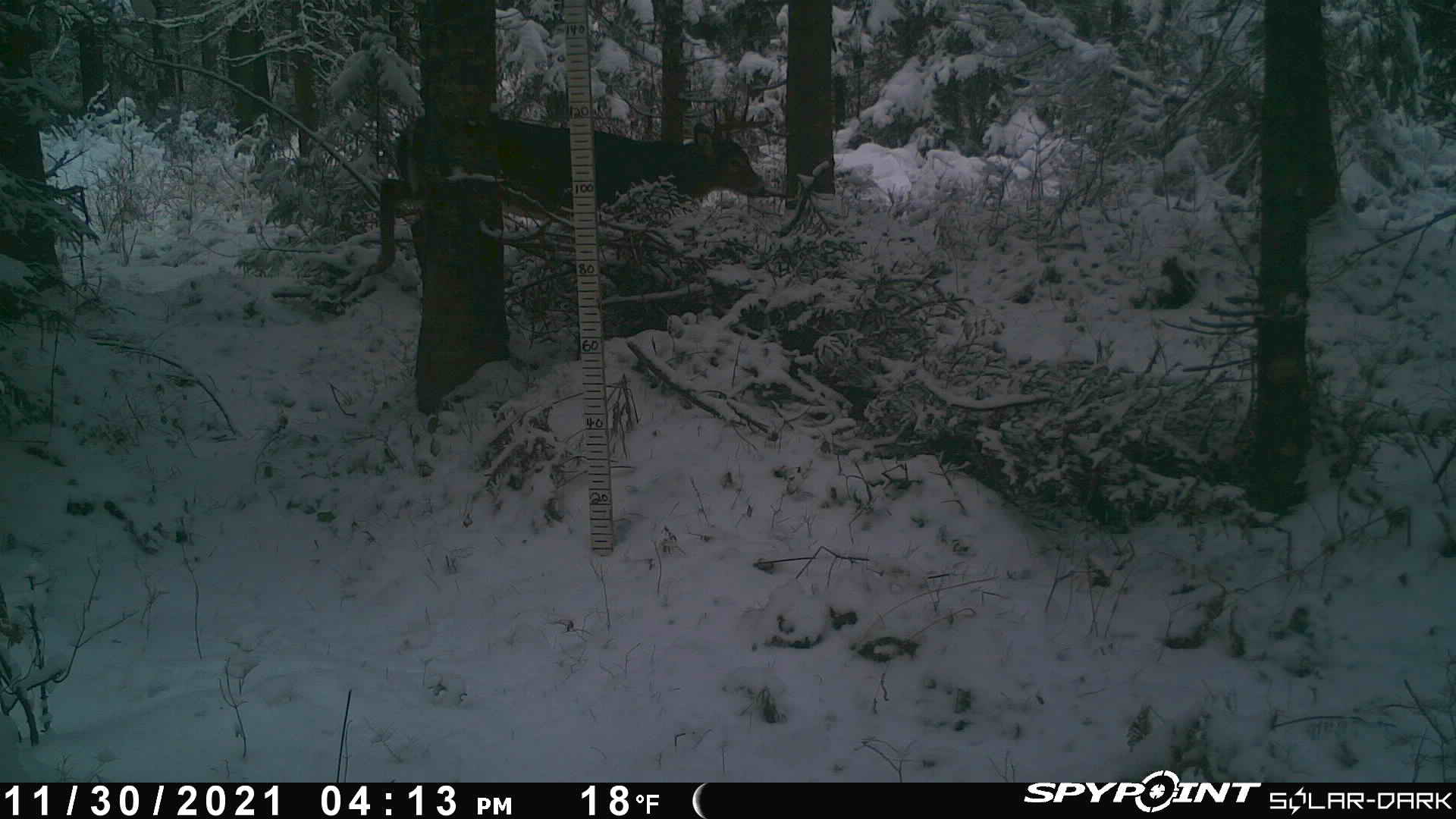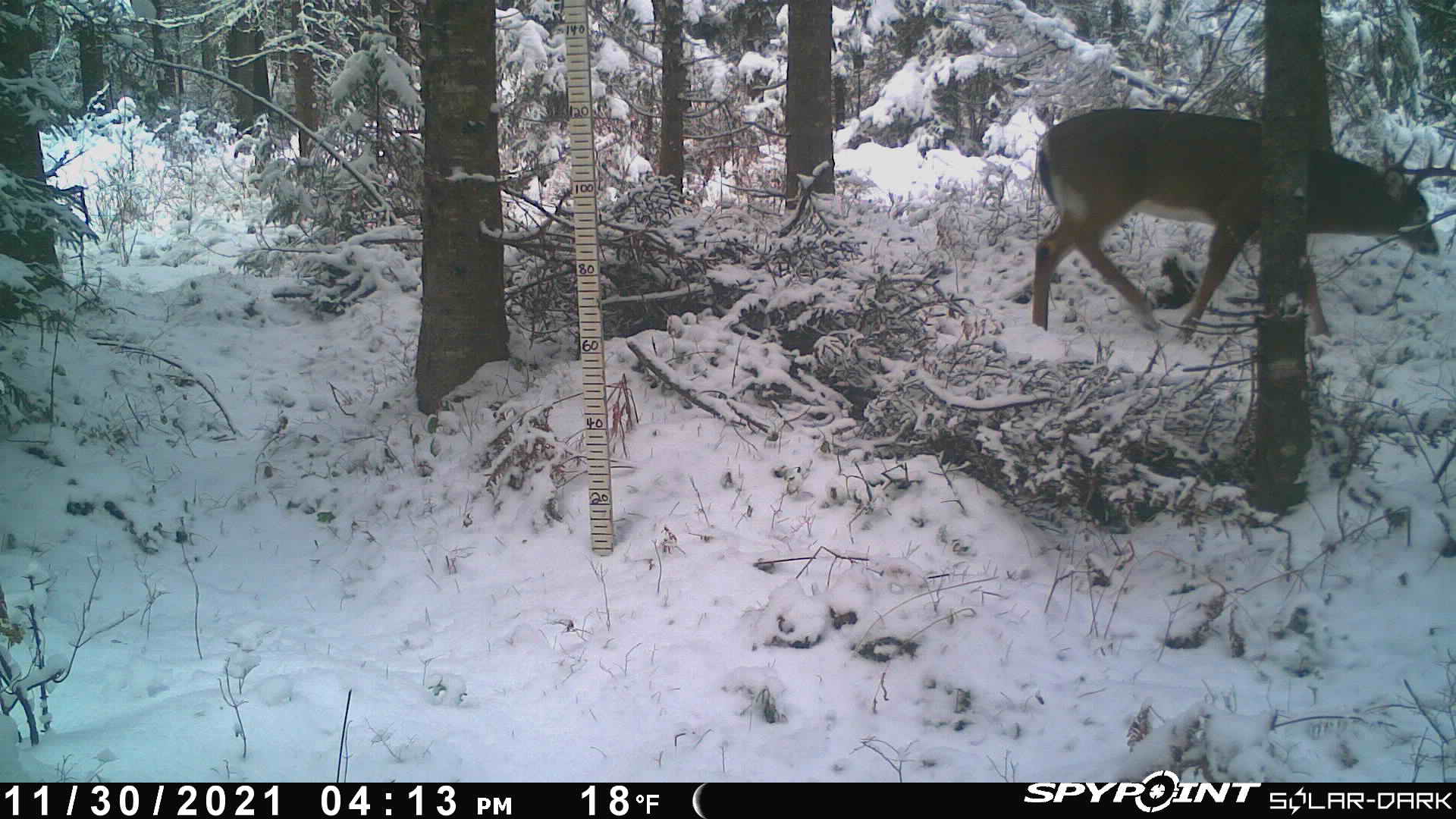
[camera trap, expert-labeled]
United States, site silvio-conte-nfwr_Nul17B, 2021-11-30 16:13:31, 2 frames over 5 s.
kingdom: Animalia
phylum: Chordata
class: Mammalia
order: Artiodactyla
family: Cervidae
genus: Odocoileus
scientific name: Odocoileus virginianus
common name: white-tailed deer